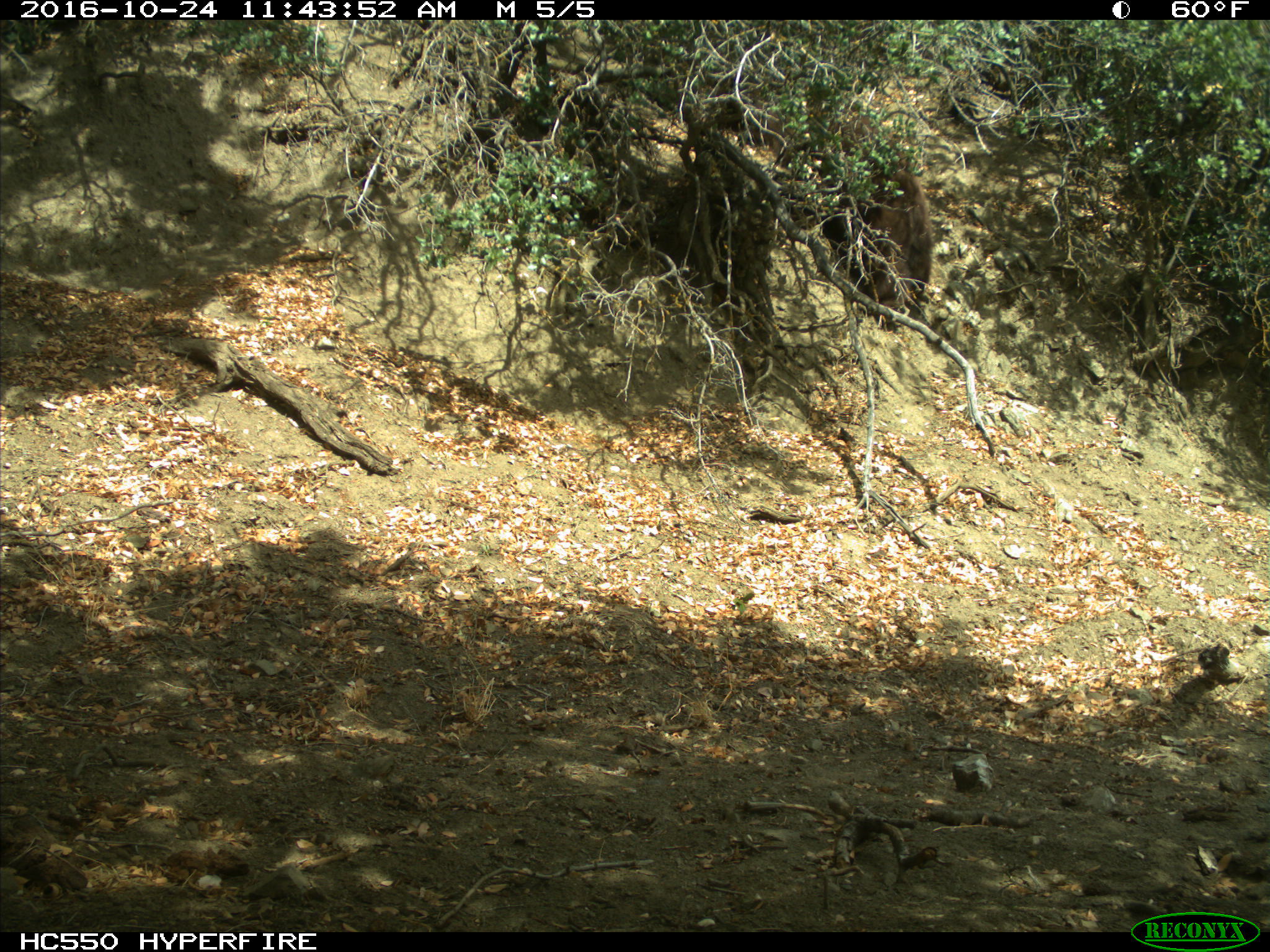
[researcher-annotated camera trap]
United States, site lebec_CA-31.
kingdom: Animalia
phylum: Chordata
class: Mammalia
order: Carnivora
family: Ursidae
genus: Ursus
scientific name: Ursus americanus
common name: american black bear